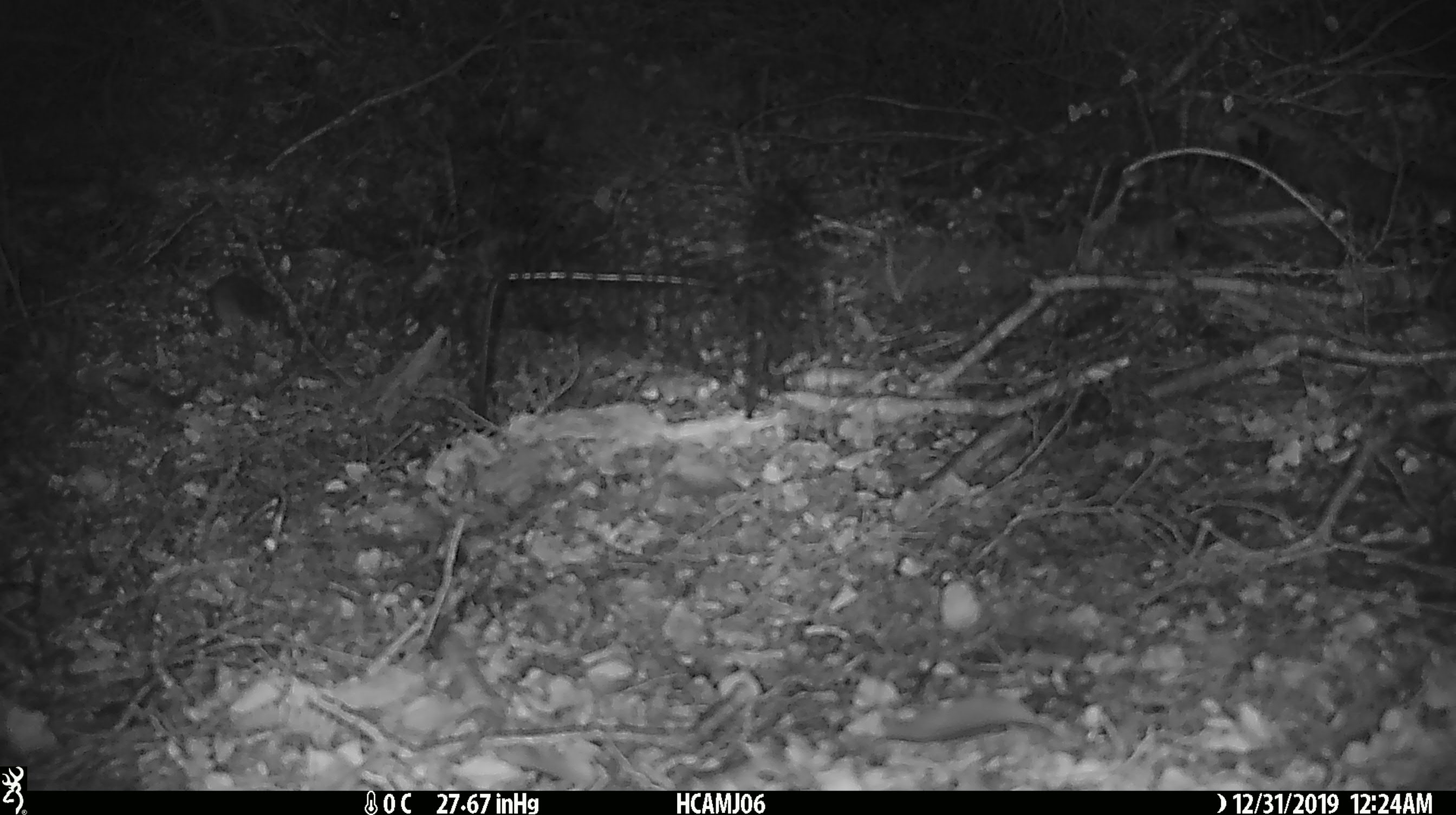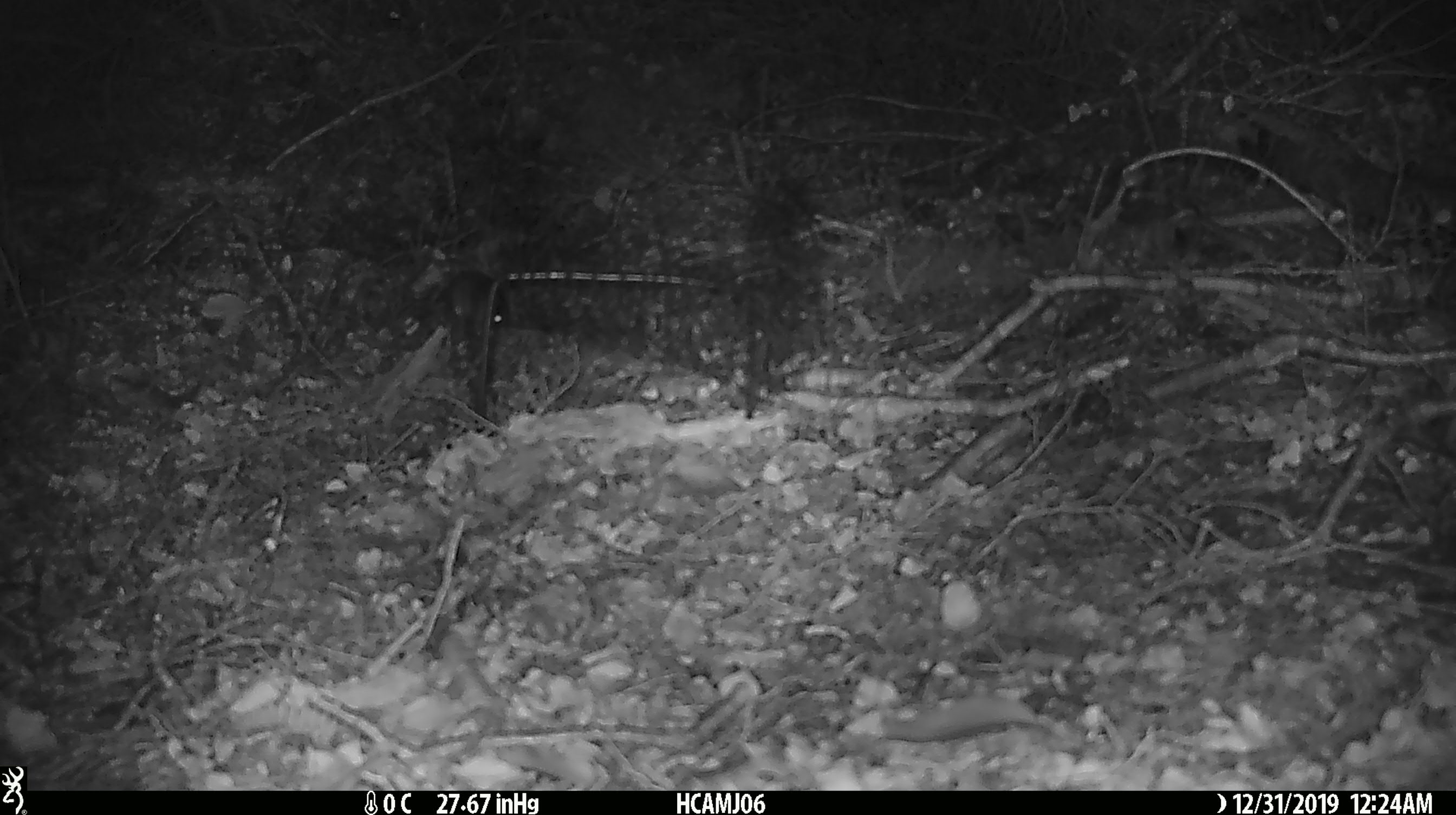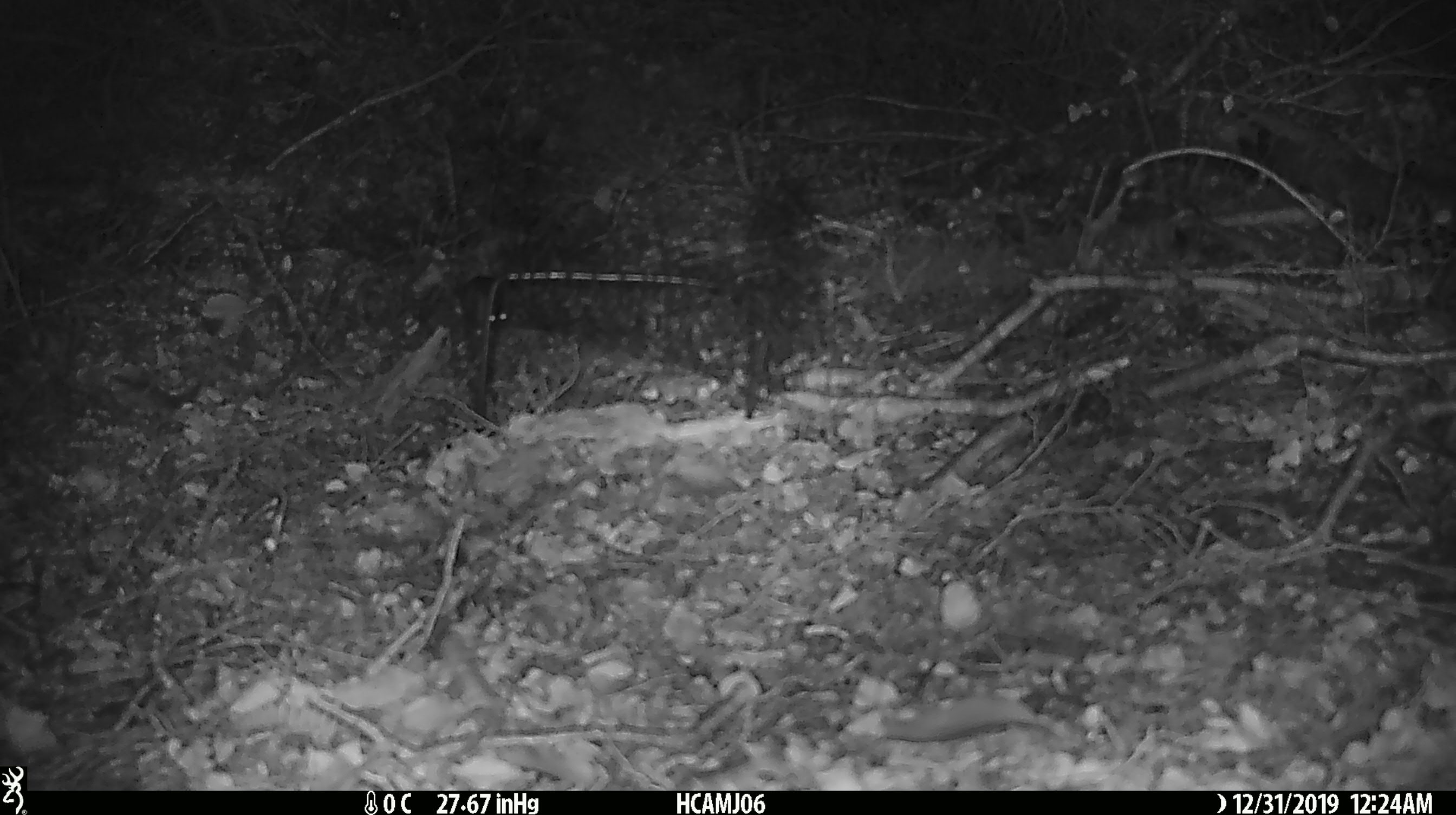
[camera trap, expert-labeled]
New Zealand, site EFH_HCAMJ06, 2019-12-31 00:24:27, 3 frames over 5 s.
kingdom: Animalia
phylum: Chordata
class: Mammalia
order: Rodentia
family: Muridae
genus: Mus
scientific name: Mus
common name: mouse